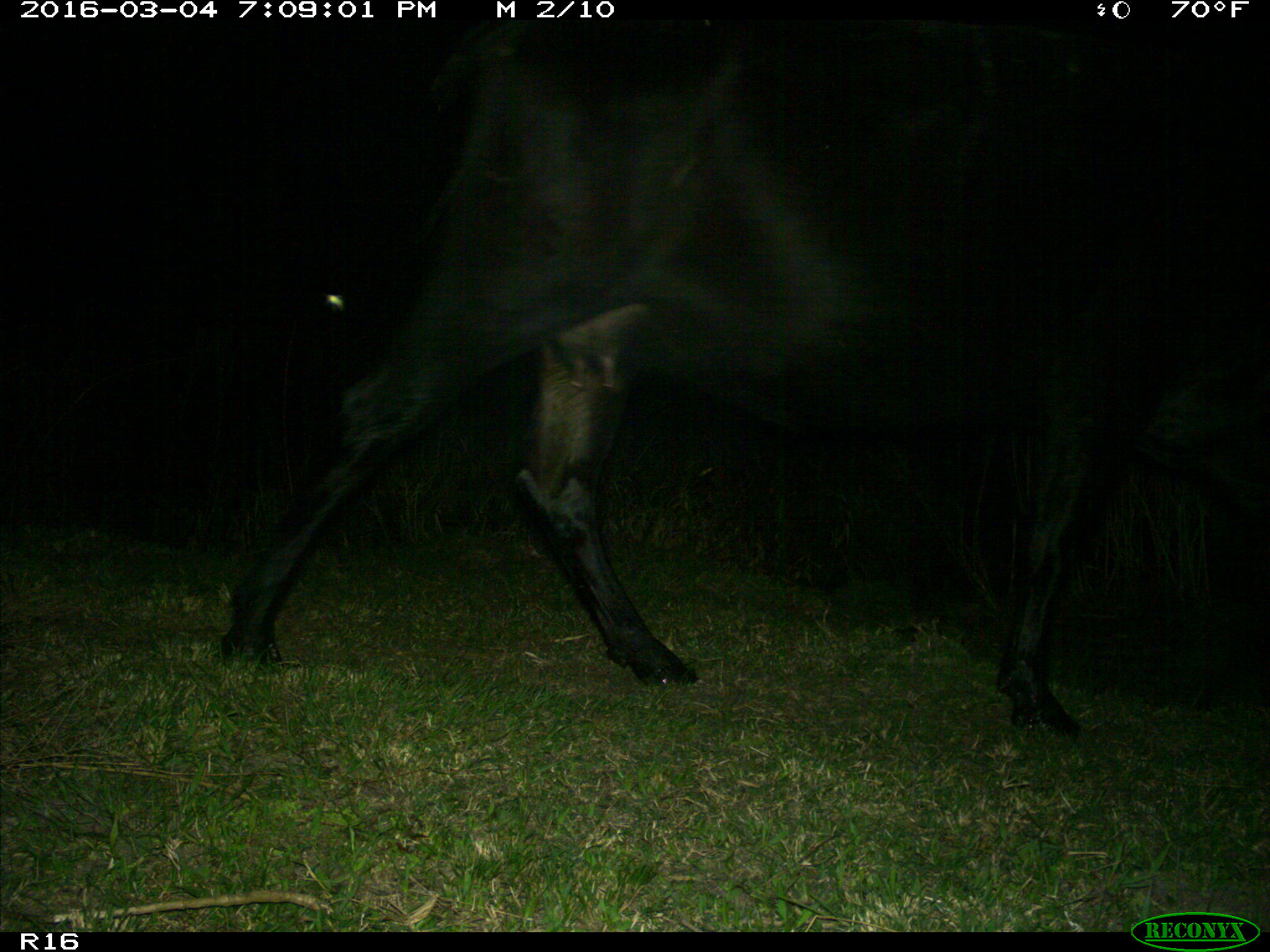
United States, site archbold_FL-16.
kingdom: Animalia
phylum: Chordata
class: Mammalia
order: Artiodactyla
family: Bovidae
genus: Bos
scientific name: Bos taurus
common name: domestic cow